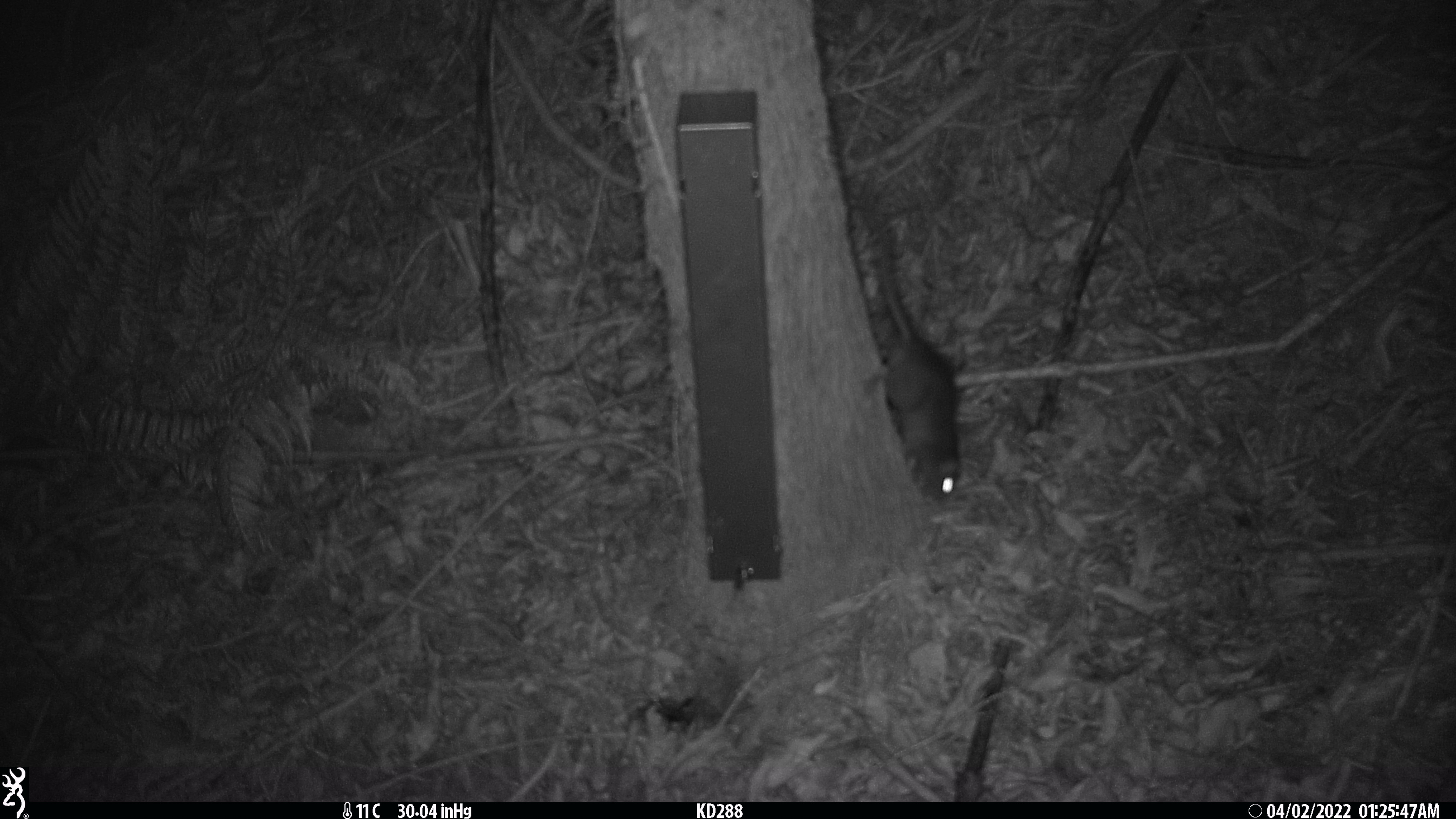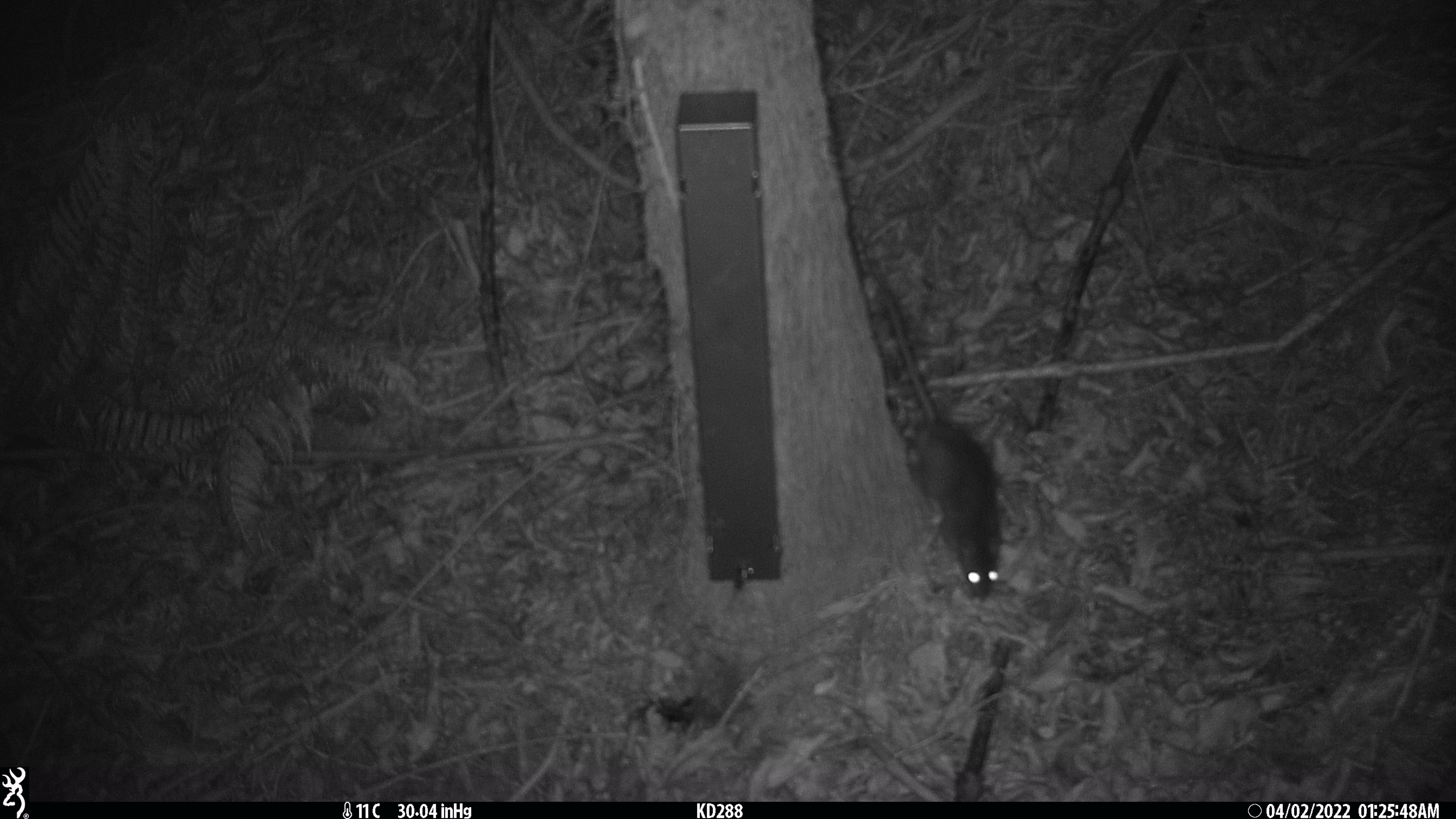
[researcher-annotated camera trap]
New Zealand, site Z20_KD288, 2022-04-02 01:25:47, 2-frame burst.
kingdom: Animalia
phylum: Chordata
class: Mammalia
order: Rodentia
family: Muridae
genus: Rattus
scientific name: Rattus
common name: rat